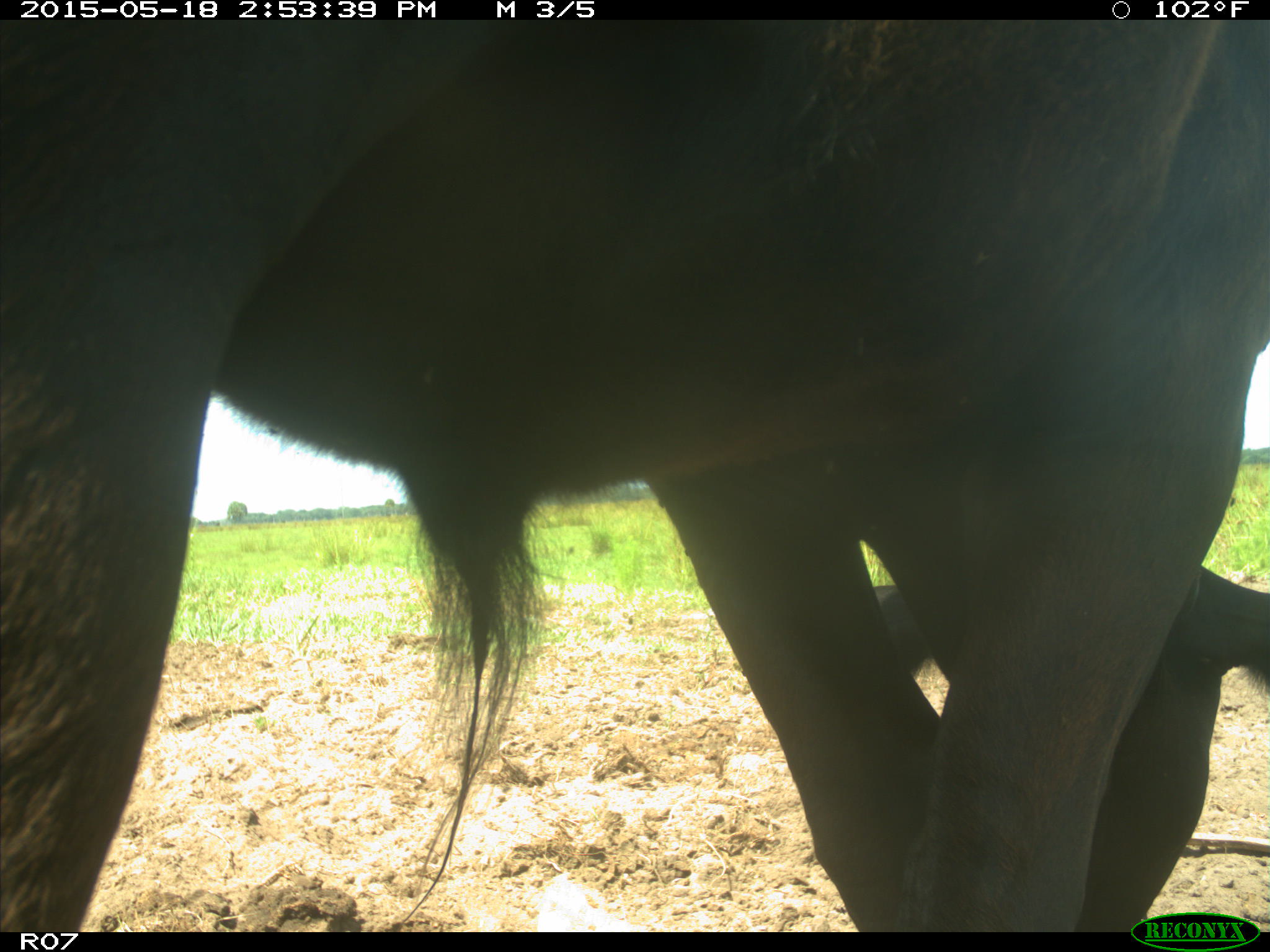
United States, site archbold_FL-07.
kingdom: Animalia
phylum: Chordata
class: Mammalia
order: Artiodactyla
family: Bovidae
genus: Bos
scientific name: Bos taurus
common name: domestic cow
Bos taurus (domestic cow).